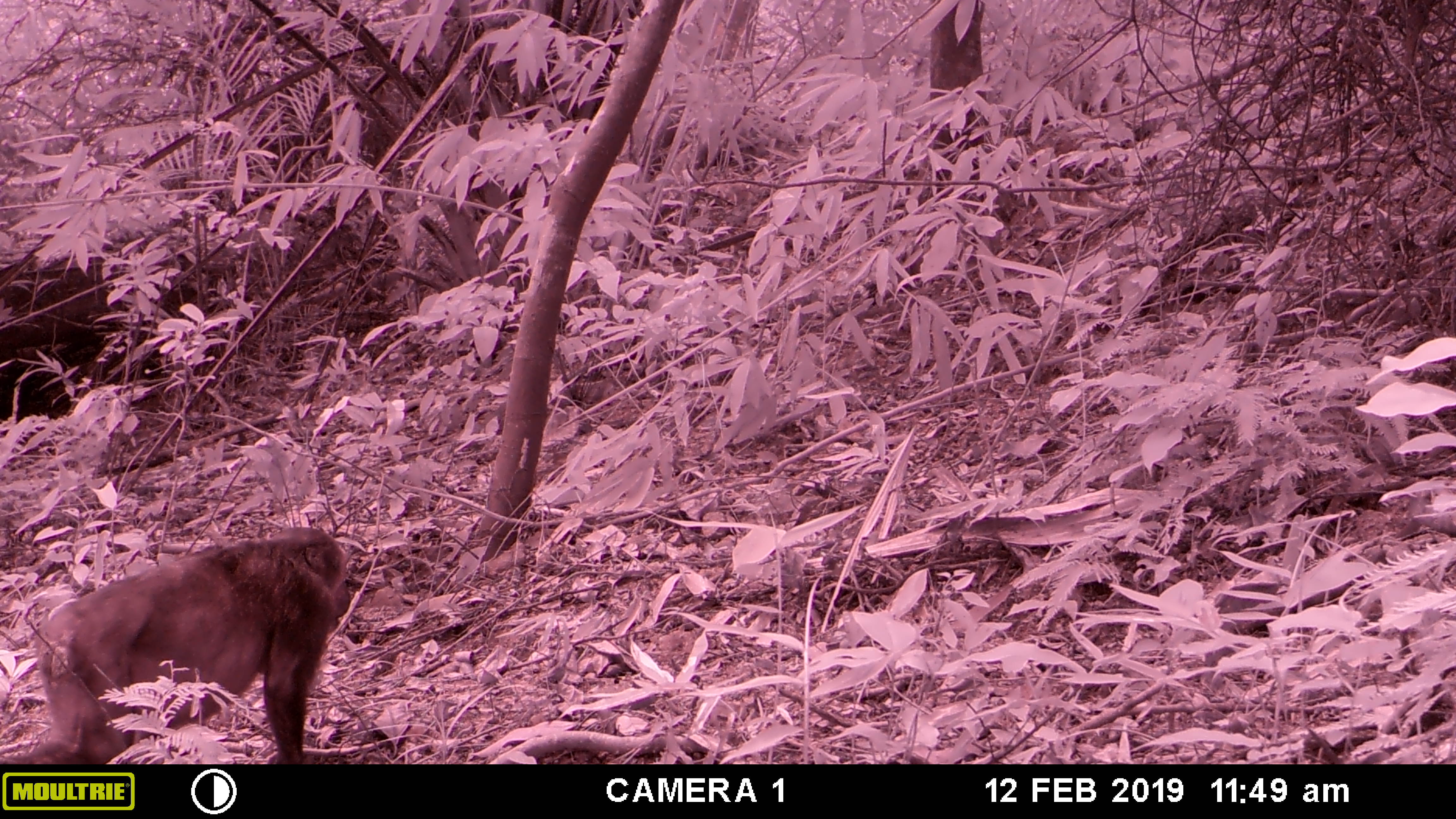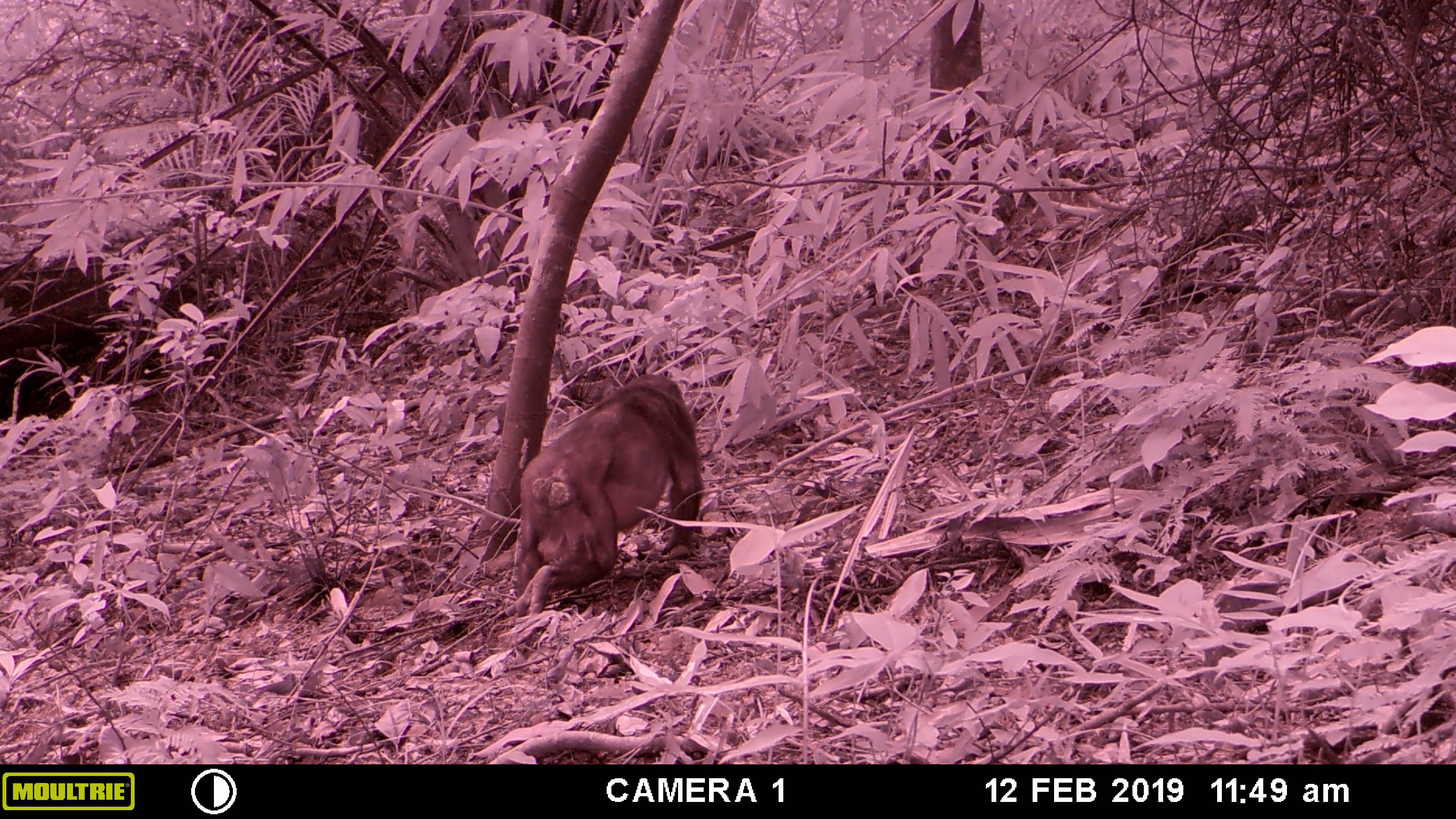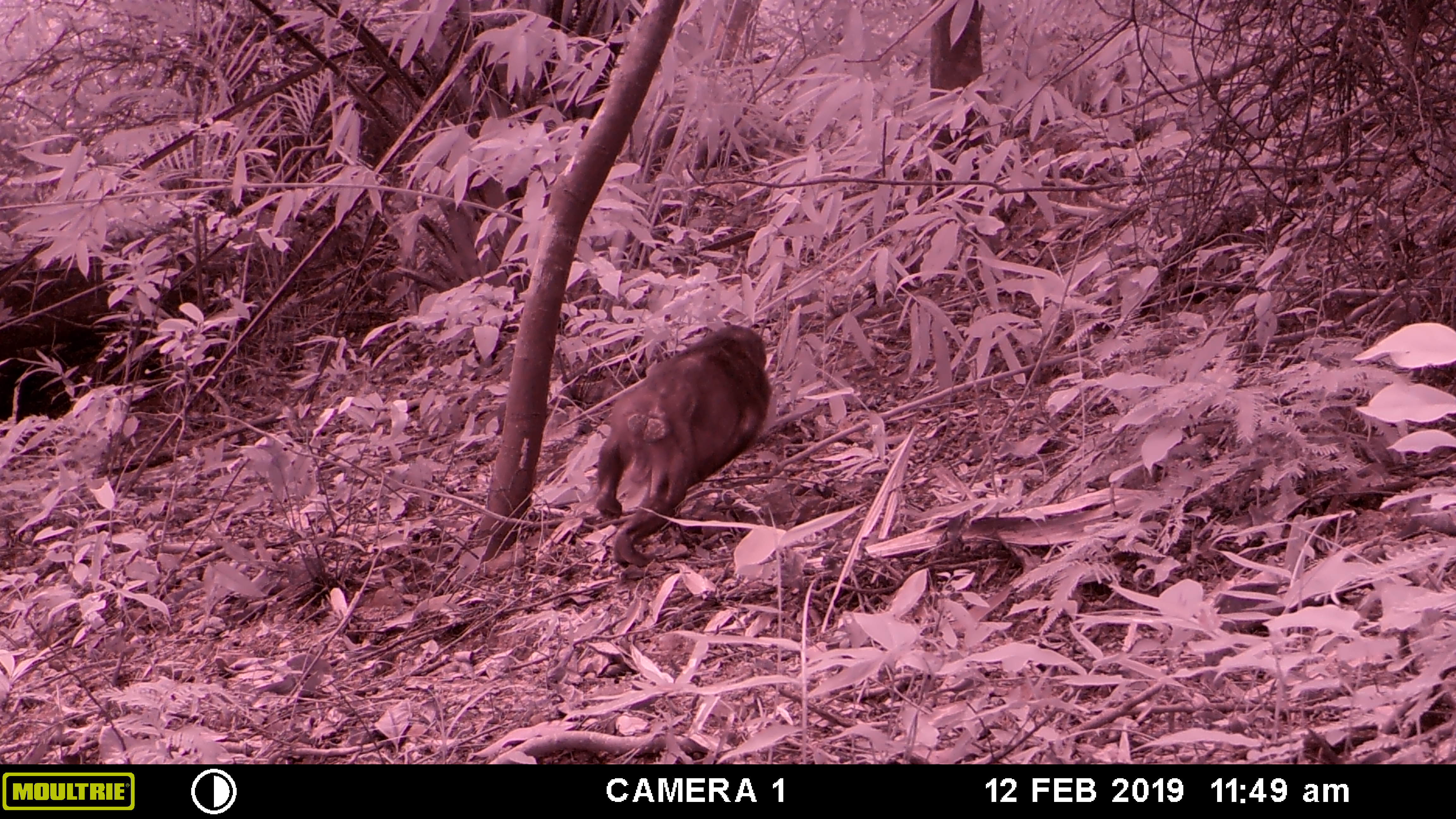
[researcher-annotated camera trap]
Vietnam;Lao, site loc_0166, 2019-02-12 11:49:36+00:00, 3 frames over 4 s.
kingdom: Animalia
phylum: Chordata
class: Mammalia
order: Primates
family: Cercopithecidae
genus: Macaca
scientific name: Macaca arctoides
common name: stump-tailed macaque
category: stump tailed macaque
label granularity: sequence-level